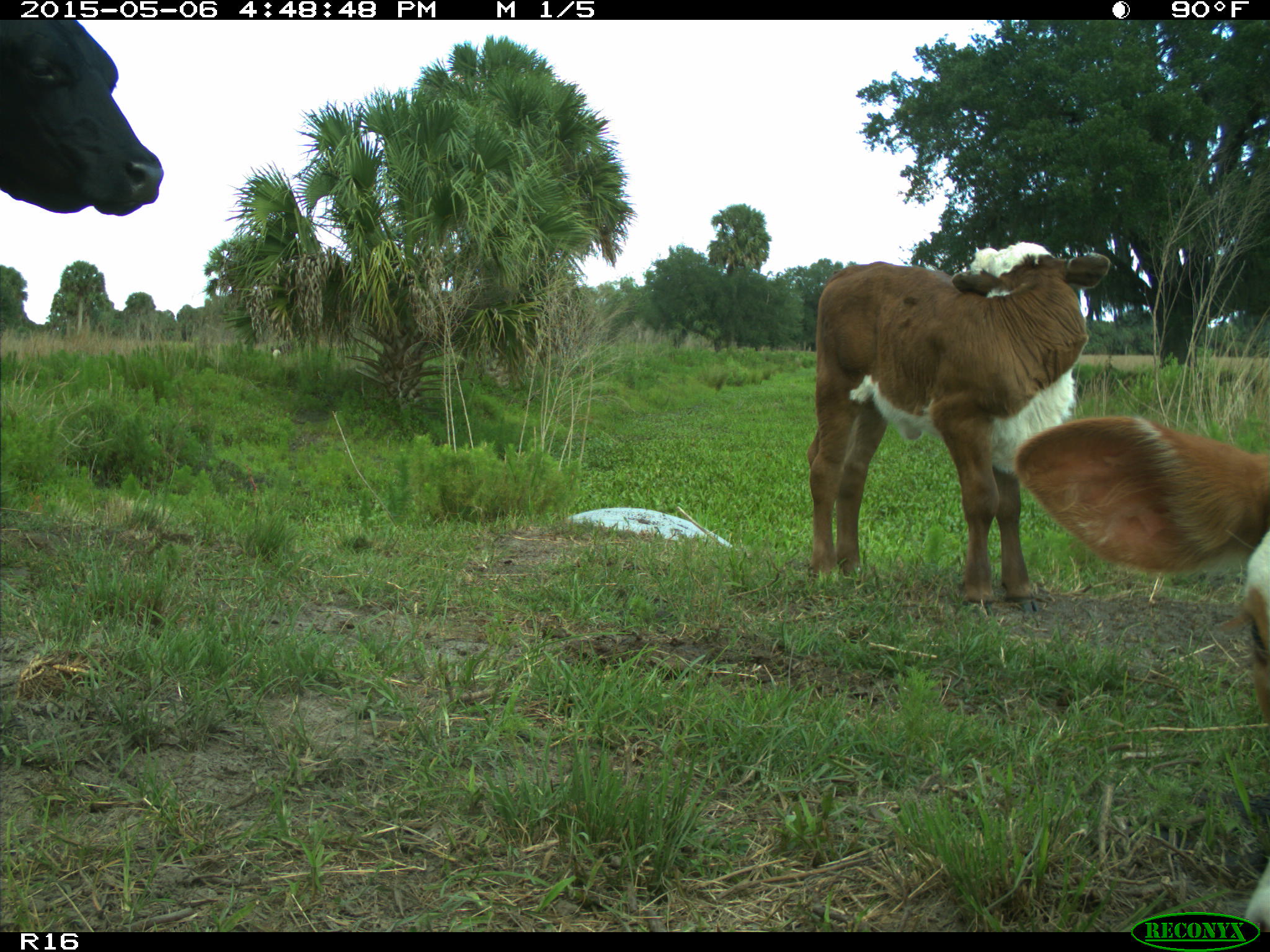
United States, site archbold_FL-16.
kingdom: Animalia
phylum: Chordata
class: Mammalia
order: Artiodactyla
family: Bovidae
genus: Bos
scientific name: Bos taurus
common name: domestic cow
Bos taurus (domestic cow).